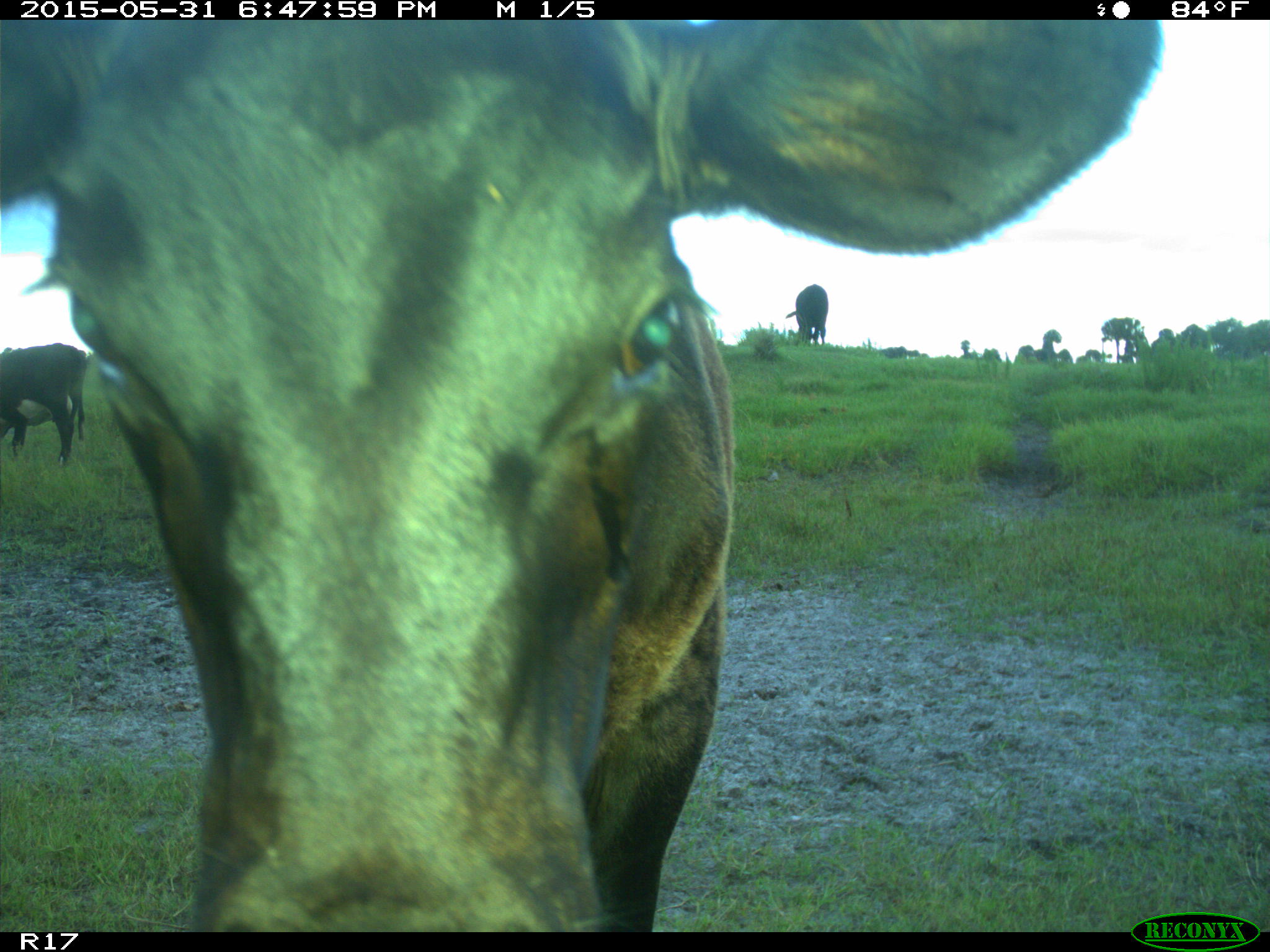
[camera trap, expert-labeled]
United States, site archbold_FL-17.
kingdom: Animalia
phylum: Chordata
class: Mammalia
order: Artiodactyla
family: Bovidae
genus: Bos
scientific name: Bos taurus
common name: domestic cow